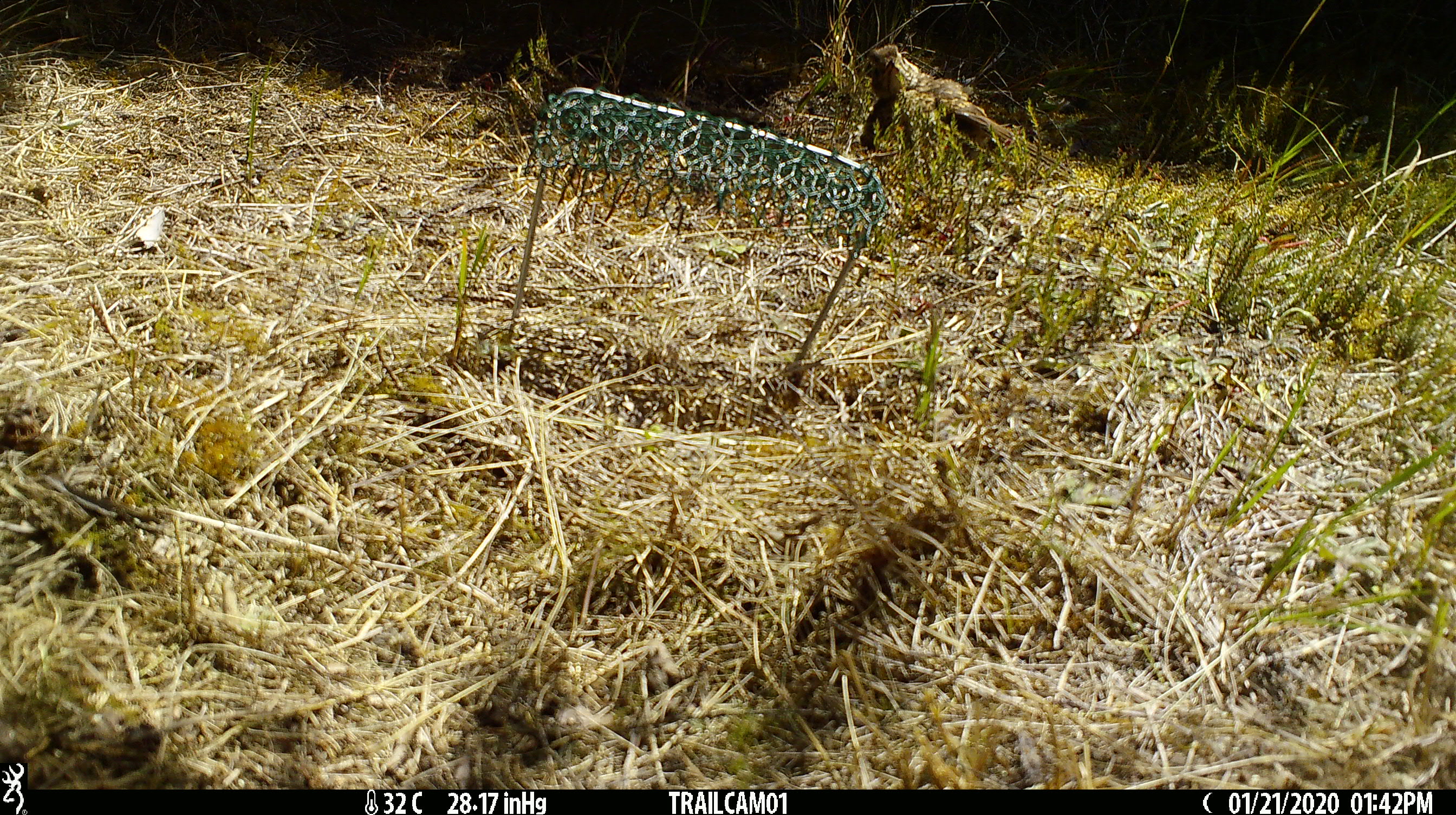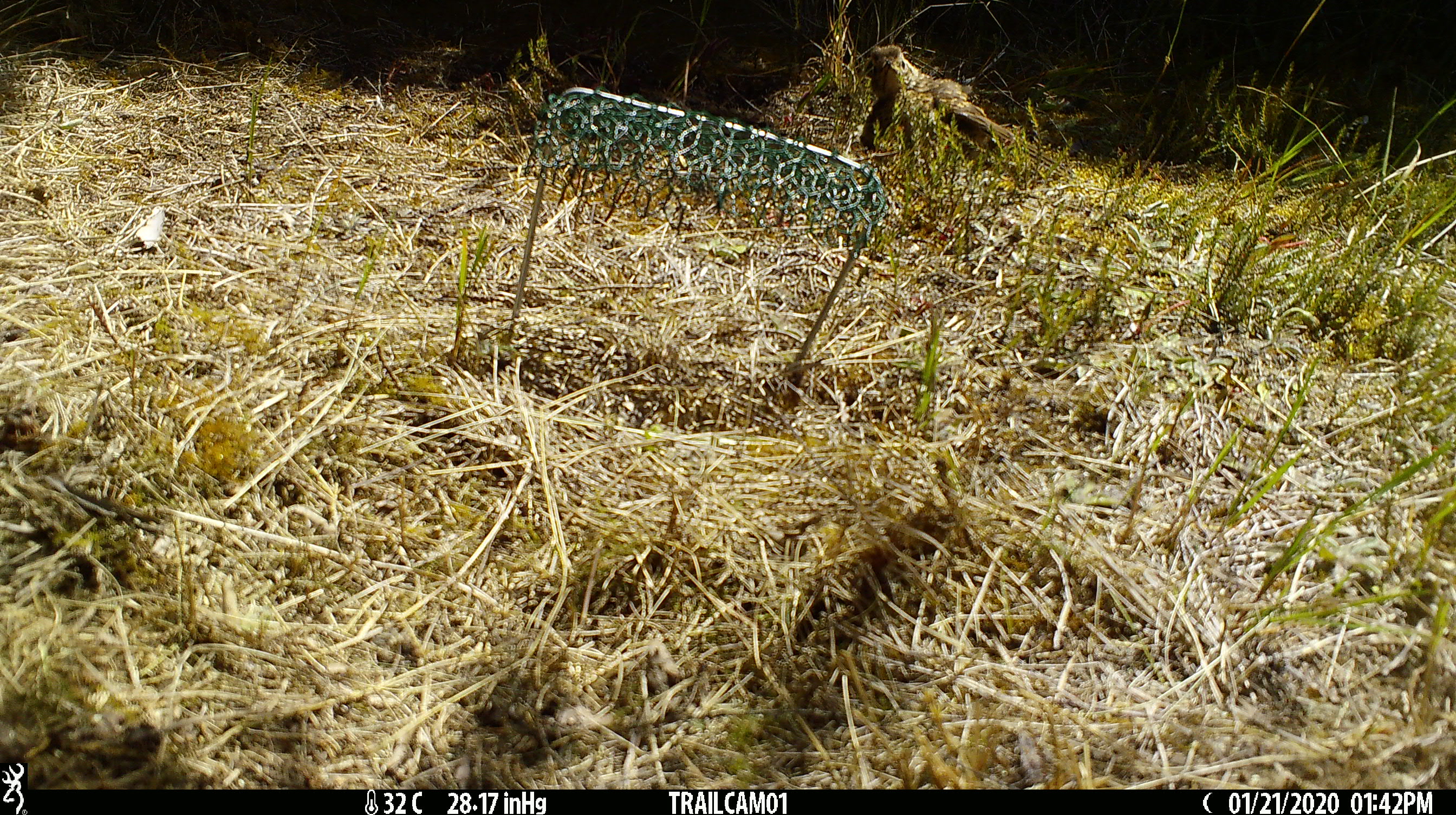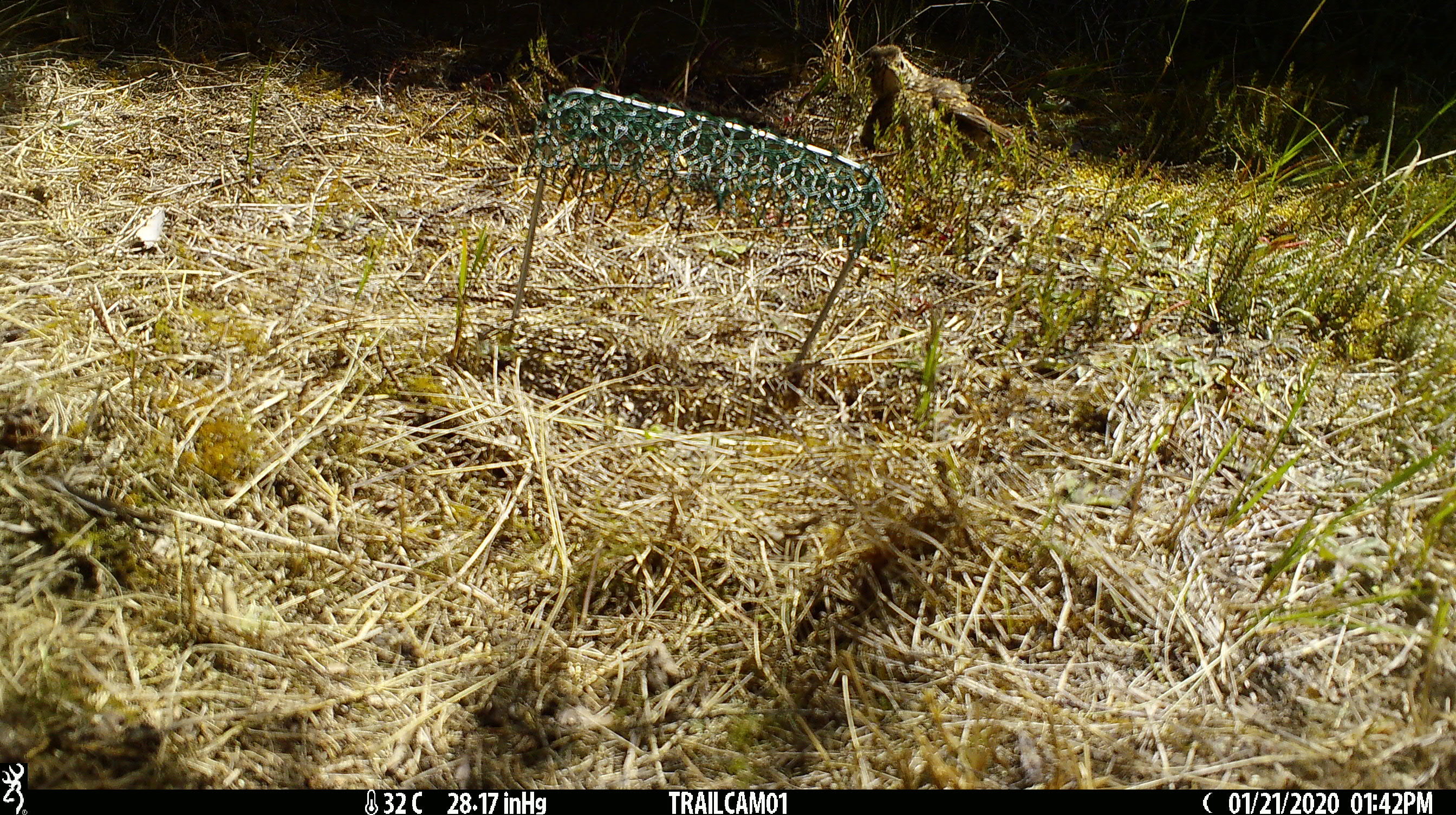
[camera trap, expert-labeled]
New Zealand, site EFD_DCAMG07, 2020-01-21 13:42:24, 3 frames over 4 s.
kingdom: Animalia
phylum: Chordata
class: Aves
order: Passeriformes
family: Turdidae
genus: Turdus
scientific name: Turdus philomelos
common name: song thrush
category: thrush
Thrush (song thrush) (Turdus philomelos).